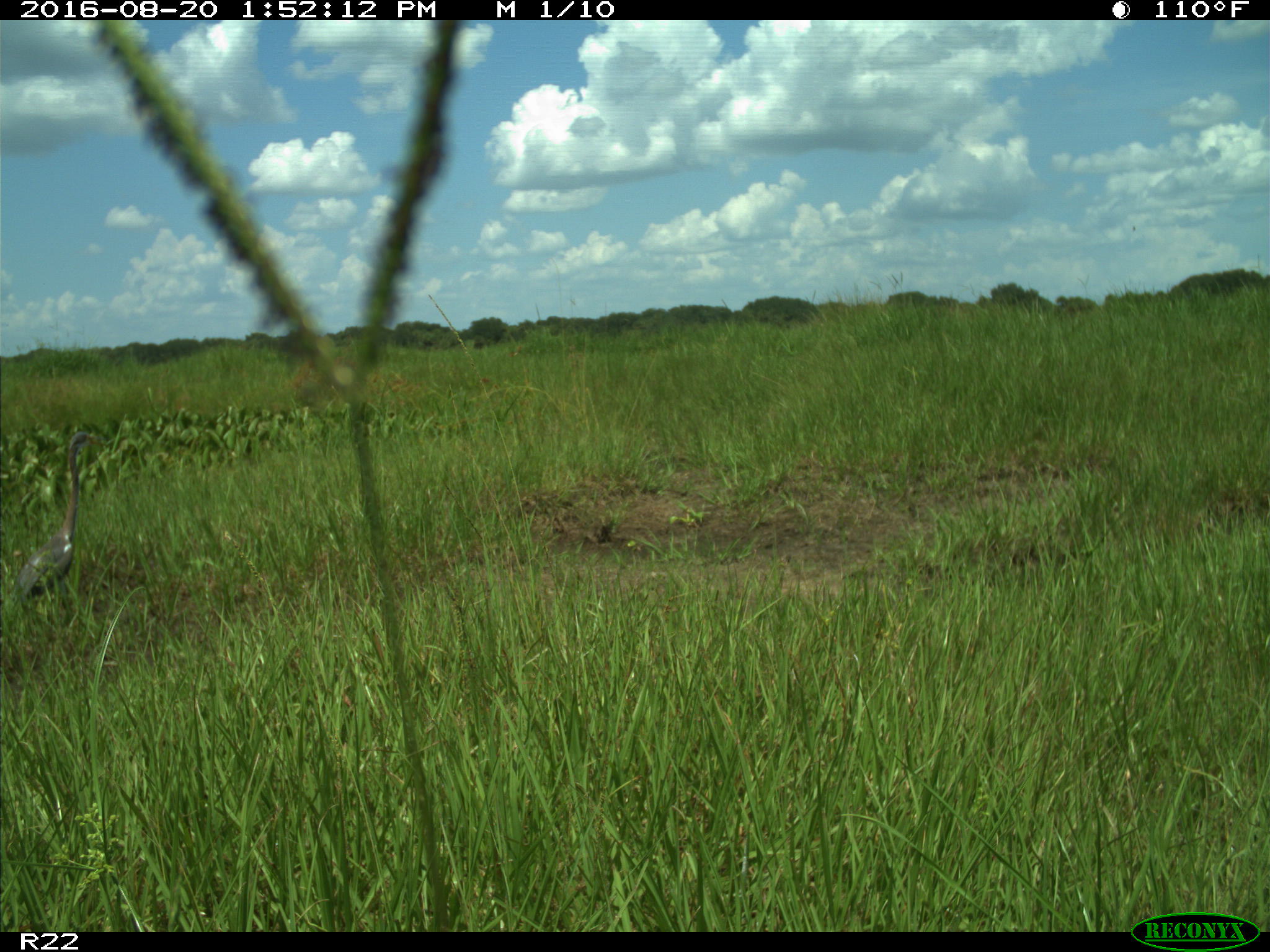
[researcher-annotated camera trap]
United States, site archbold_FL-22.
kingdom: Animalia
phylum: Chordata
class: Aves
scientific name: Aves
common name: birds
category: unidentified bird